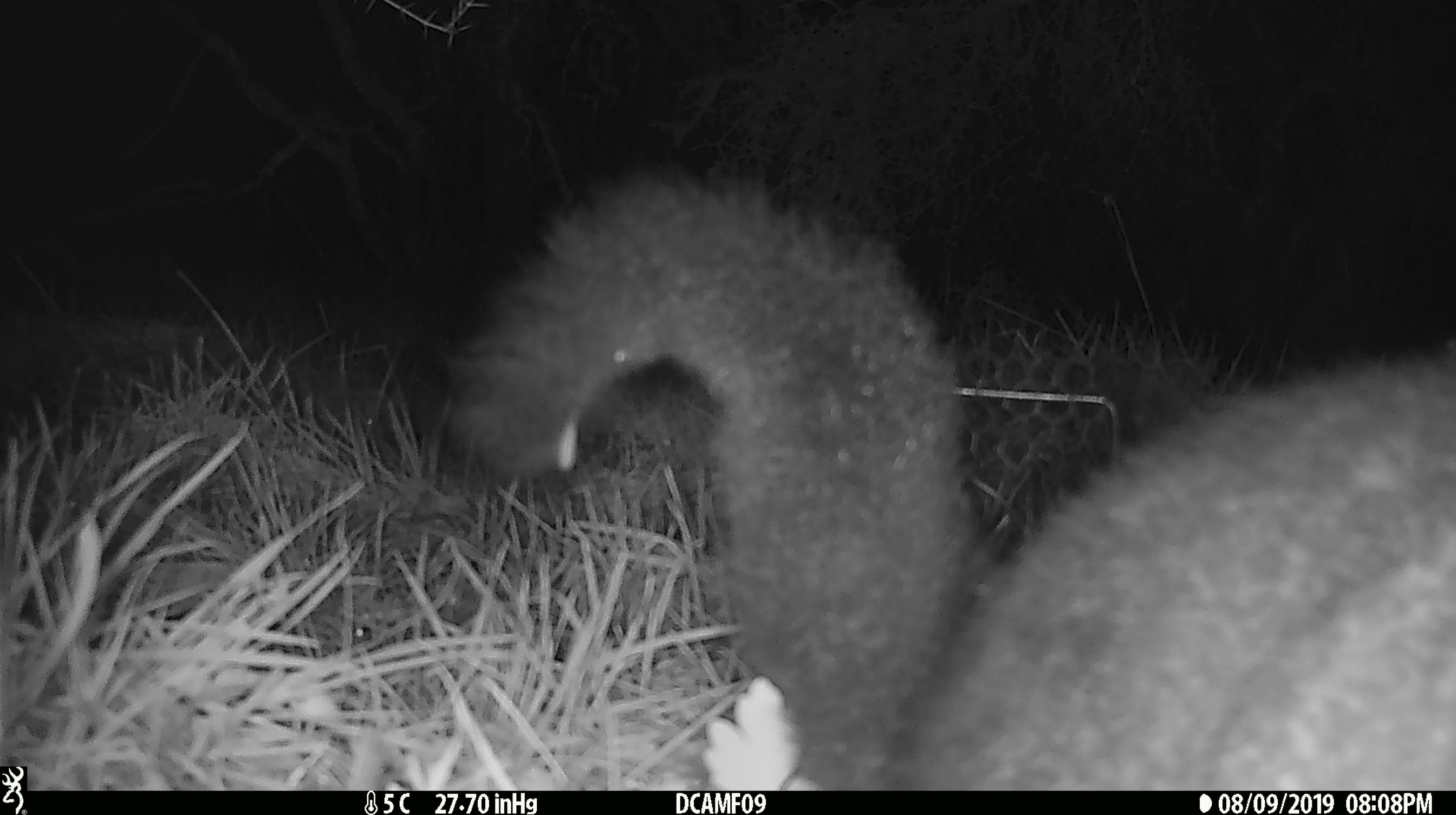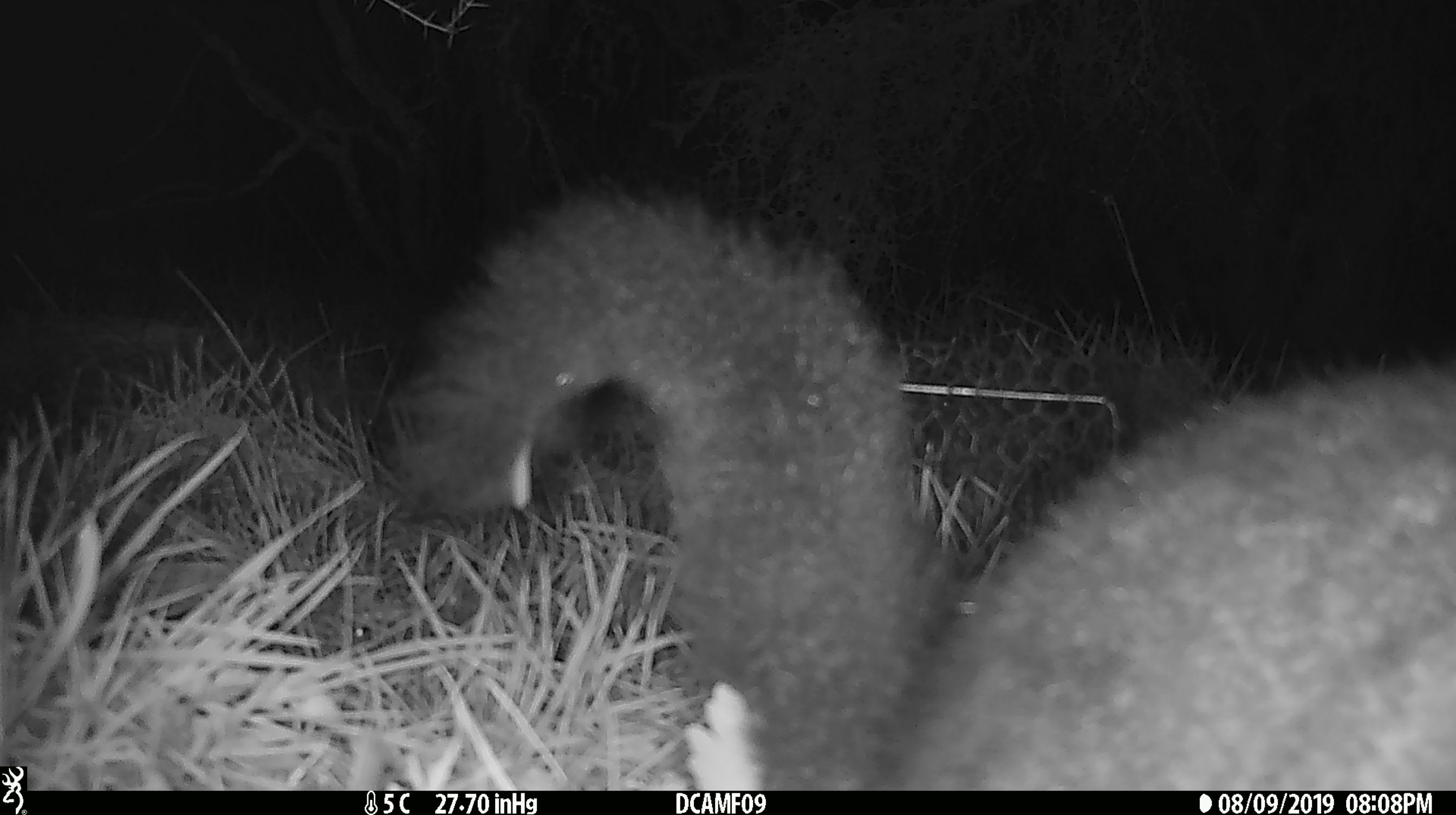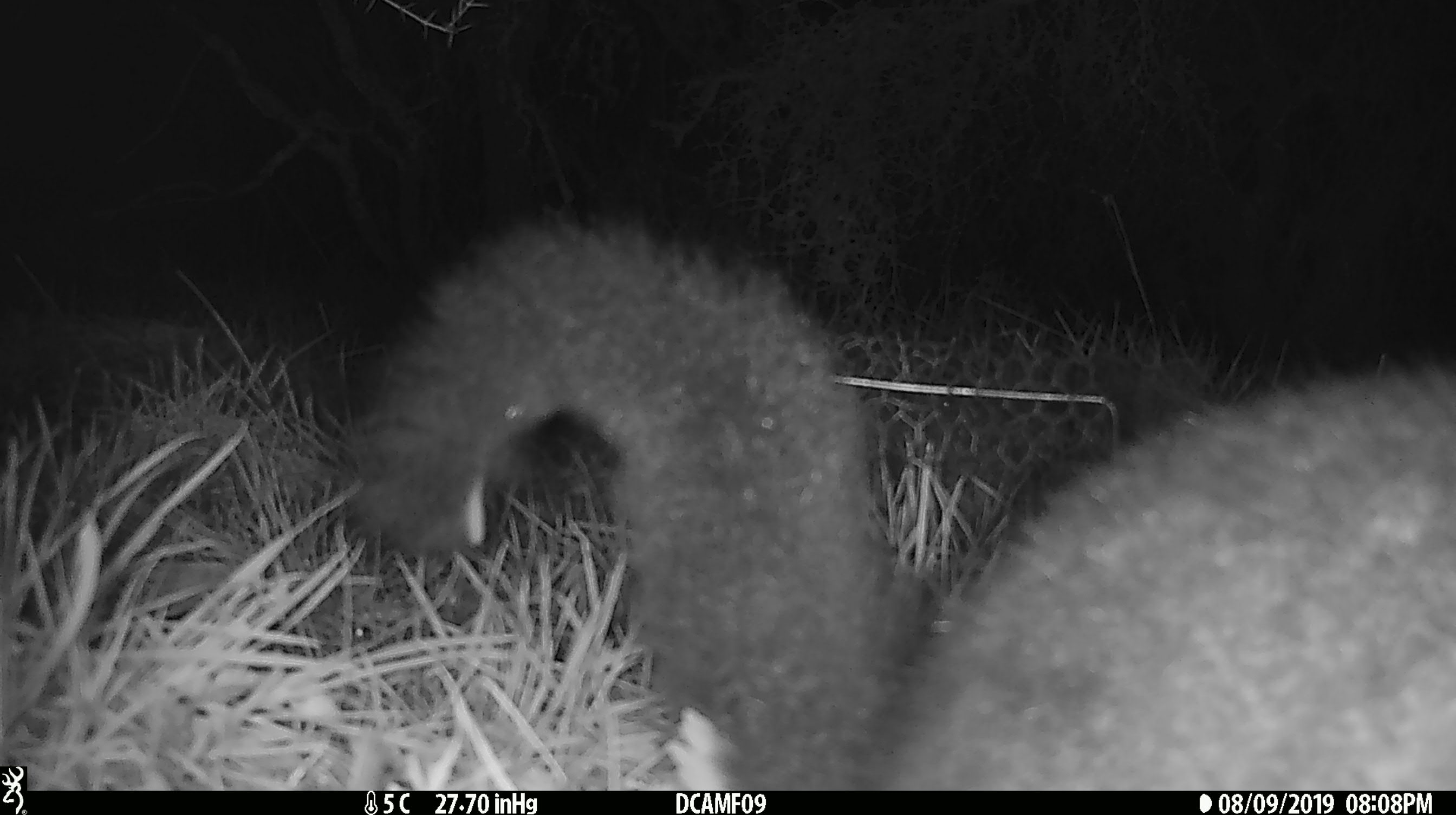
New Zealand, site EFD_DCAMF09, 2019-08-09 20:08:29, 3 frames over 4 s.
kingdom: Animalia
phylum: Chordata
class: Mammalia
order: Diprotodontia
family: Phalangeridae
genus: Trichosurus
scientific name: Trichosurus vulpecula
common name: common brushtail possum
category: possum